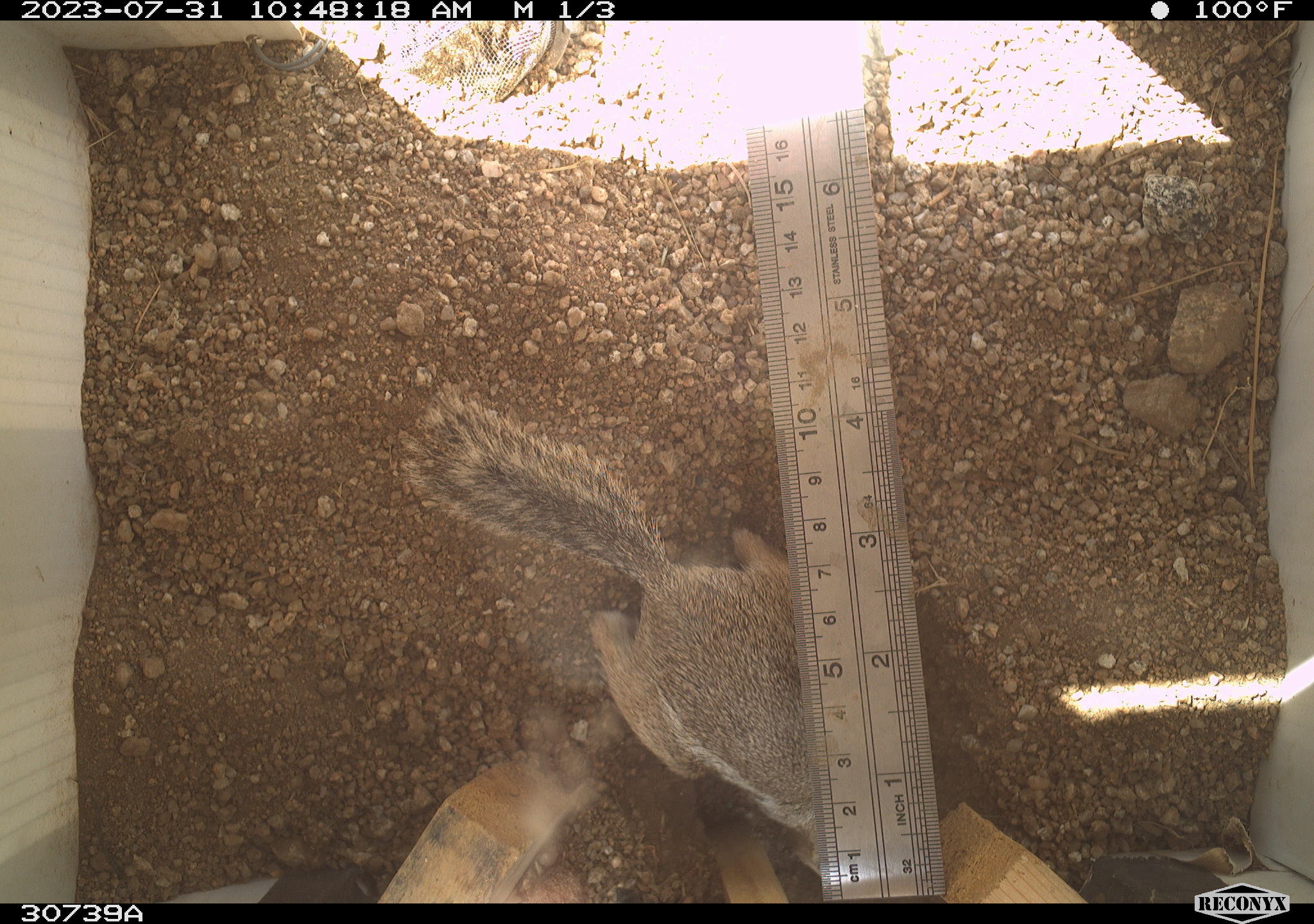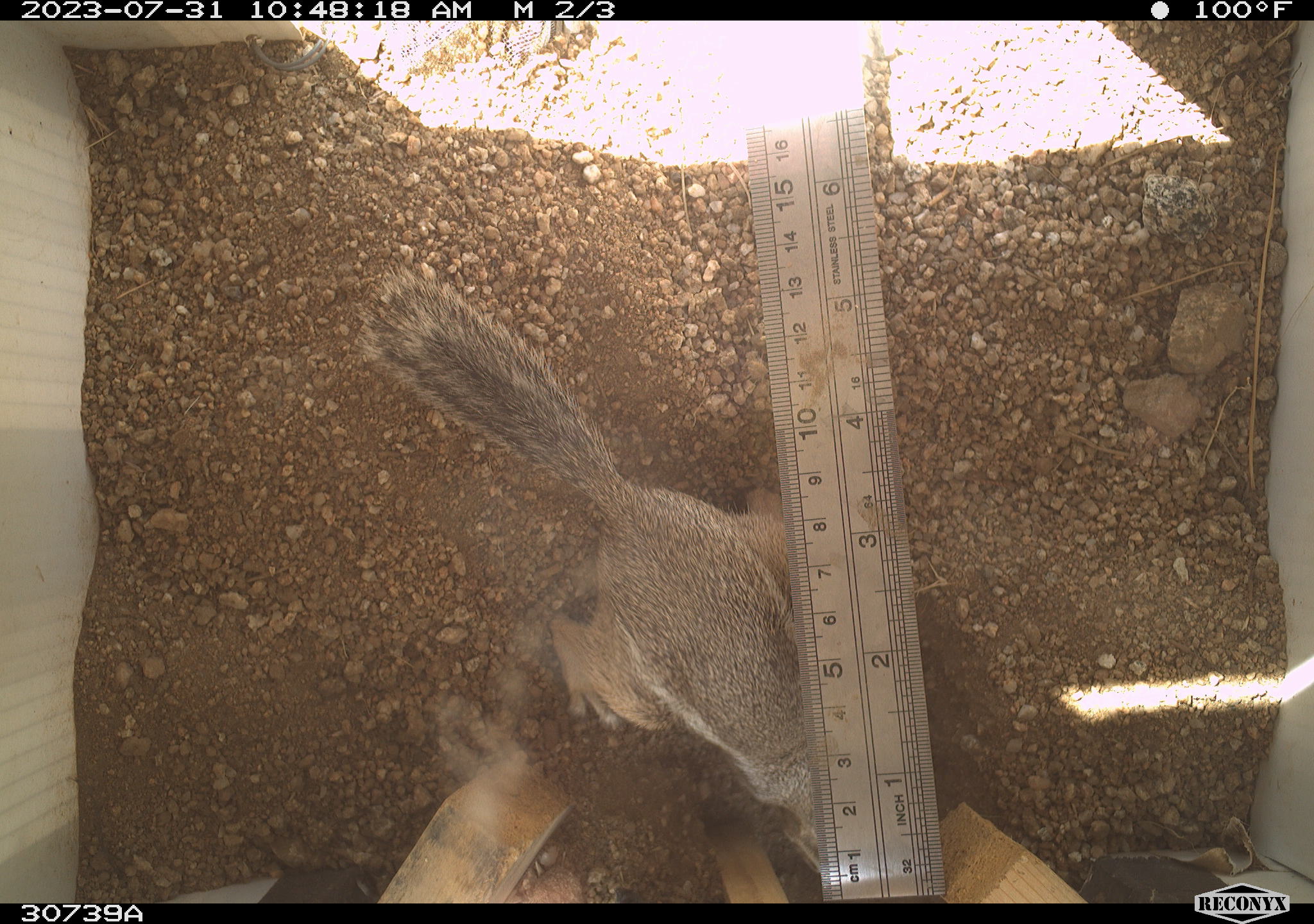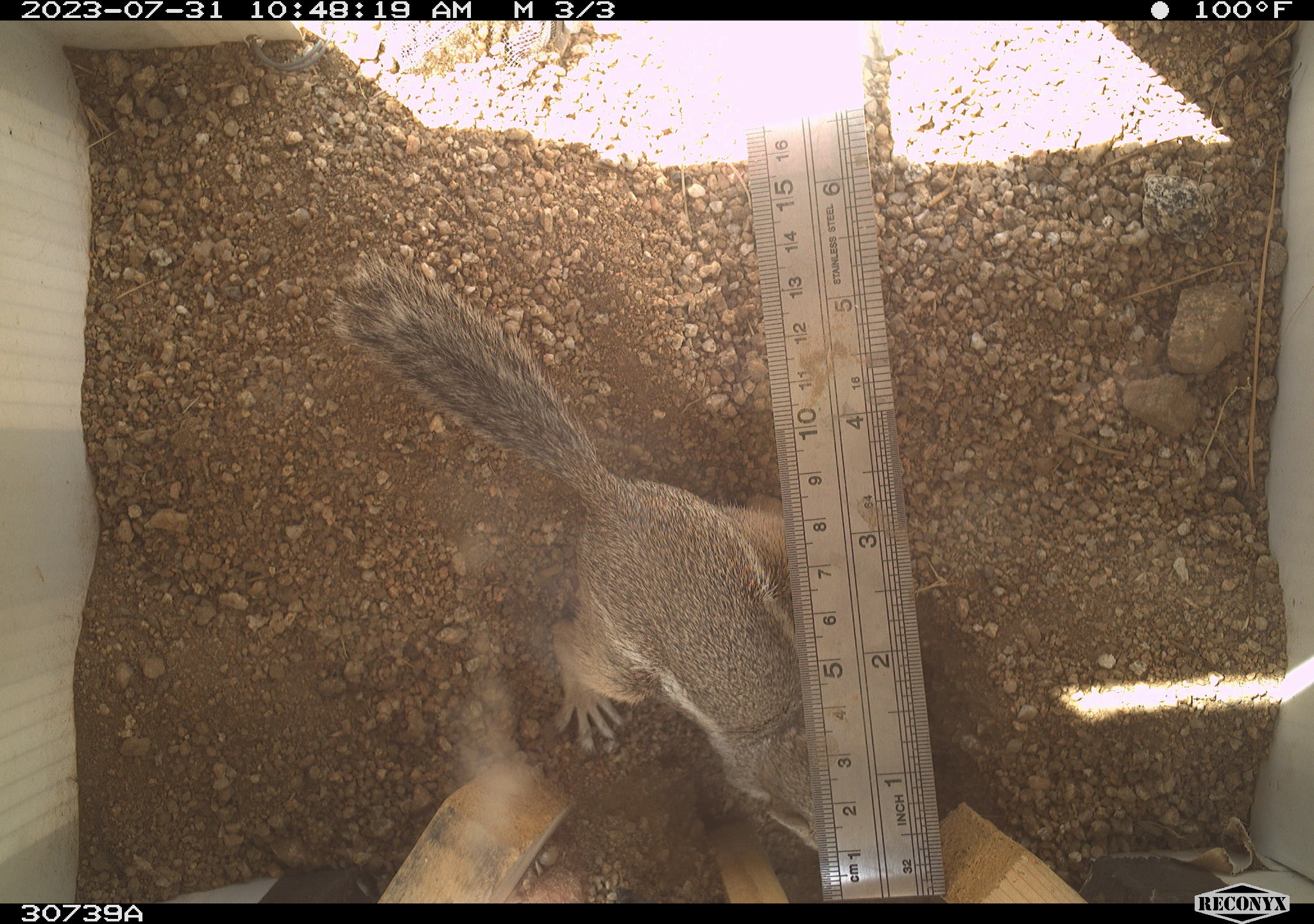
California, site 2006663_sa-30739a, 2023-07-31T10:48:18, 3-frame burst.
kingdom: Animalia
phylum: Chordata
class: Mammalia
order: Rodentia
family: Sciuridae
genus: Ammospermophilus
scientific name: Ammospermophilus leucurus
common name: white-tailed antelope squirrel